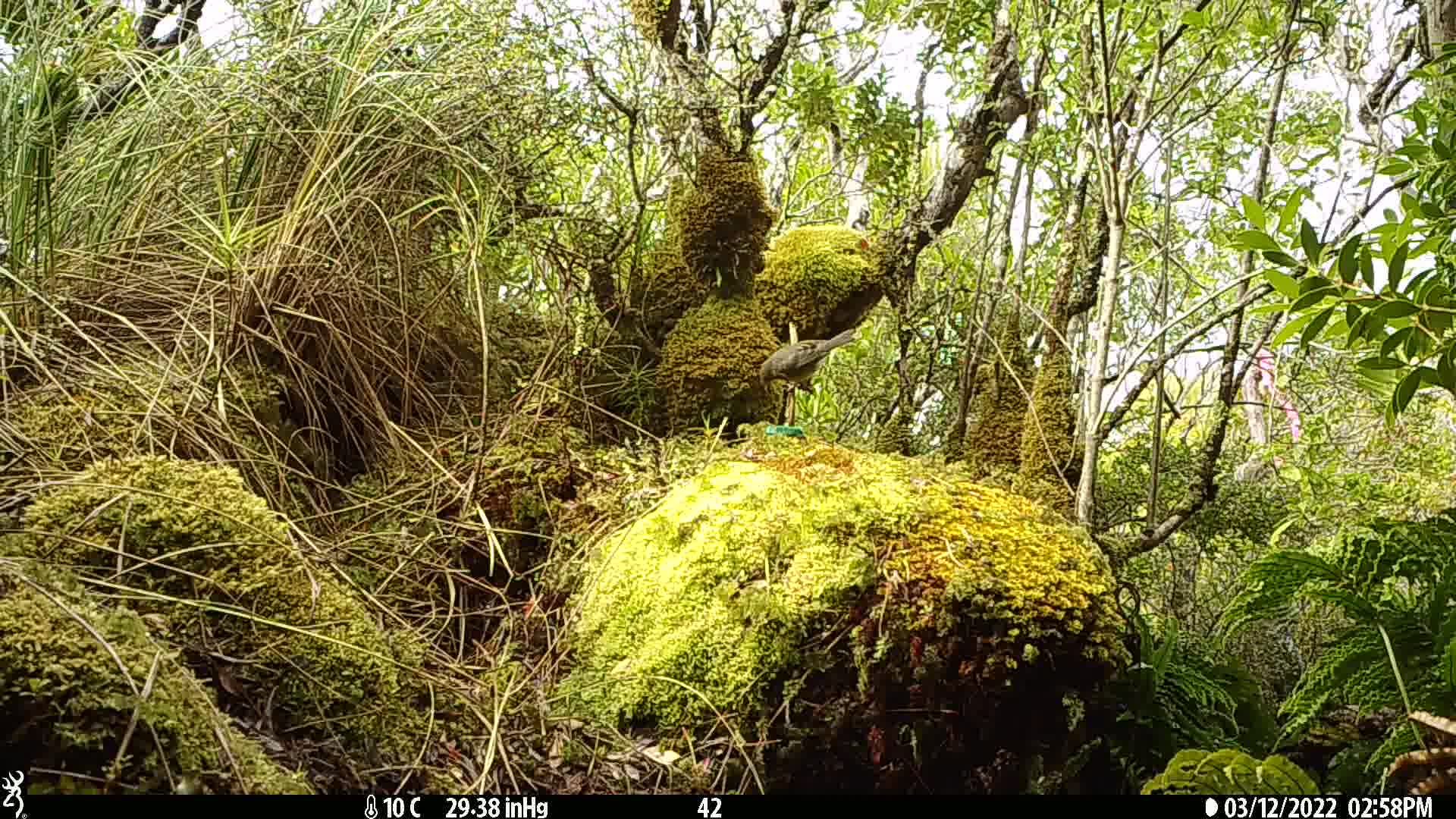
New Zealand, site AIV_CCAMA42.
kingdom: Animalia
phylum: Chordata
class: Aves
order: Passeriformes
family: Meliphagidae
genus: Anthornis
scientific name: Anthornis melanura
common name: new zealand bellbird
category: bellbird